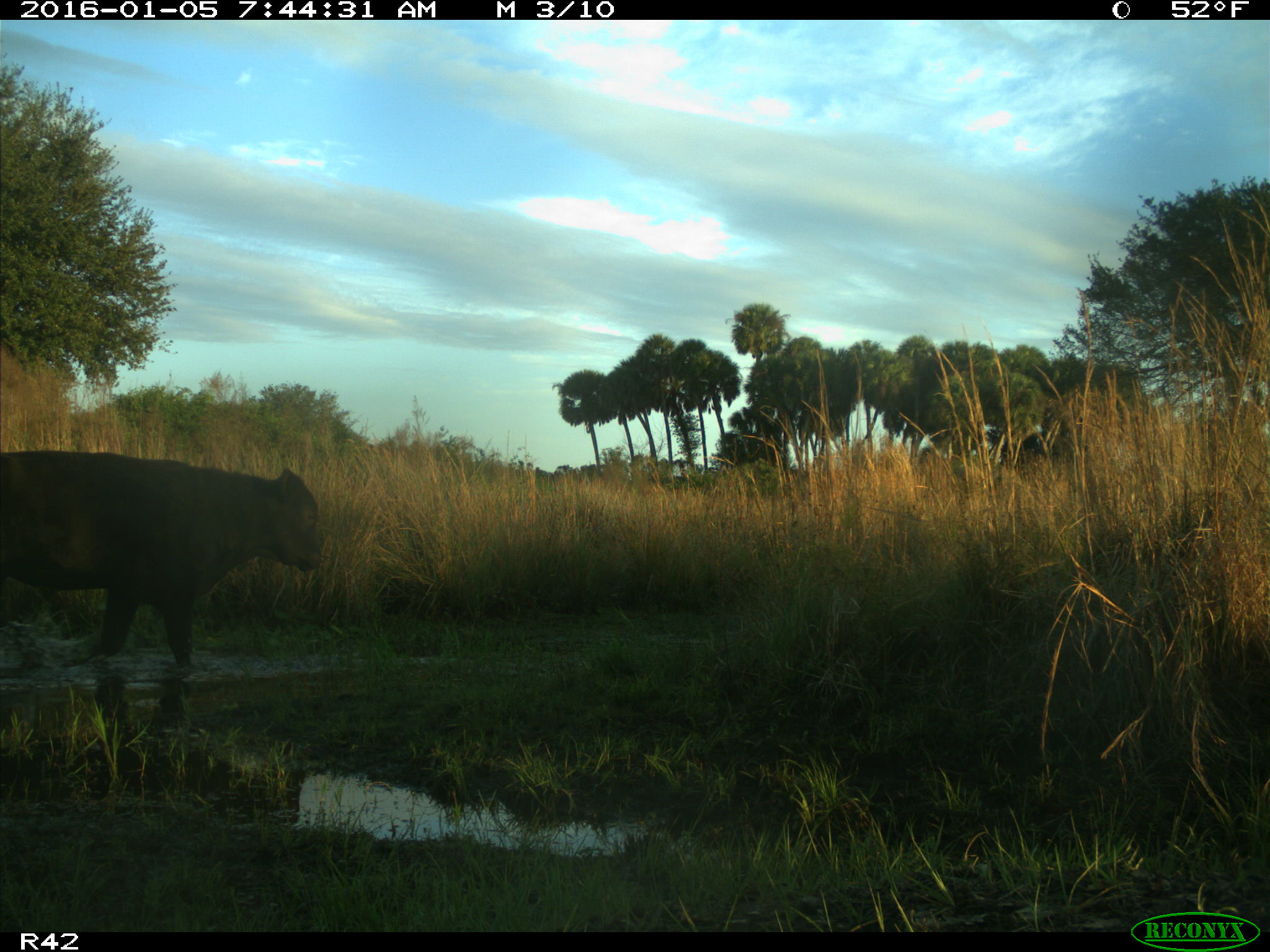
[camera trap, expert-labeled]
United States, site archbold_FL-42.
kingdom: Animalia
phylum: Chordata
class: Mammalia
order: Artiodactyla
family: Bovidae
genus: Bos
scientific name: Bos taurus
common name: domestic cow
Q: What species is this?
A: Bos taurus (domestic cow).